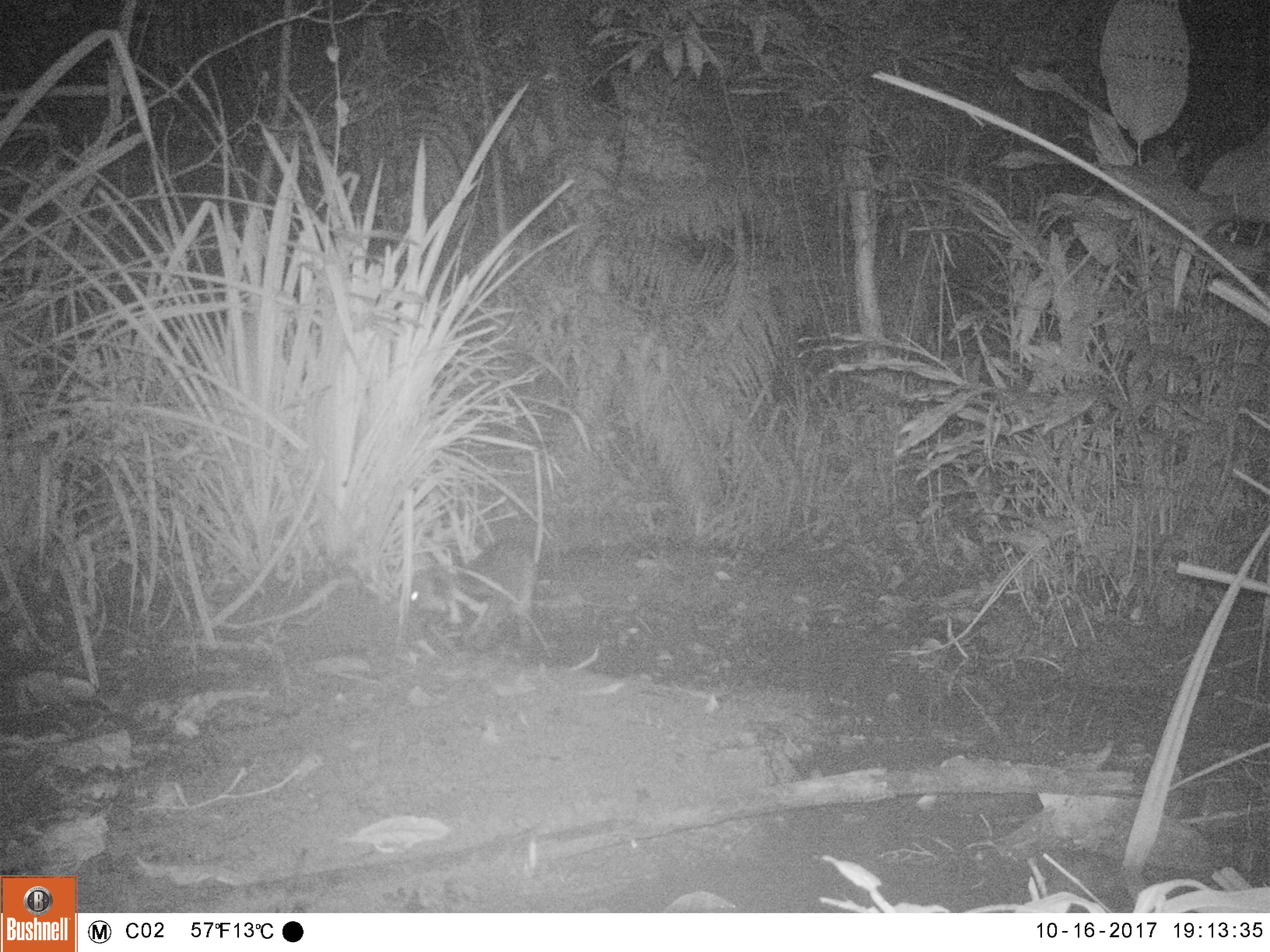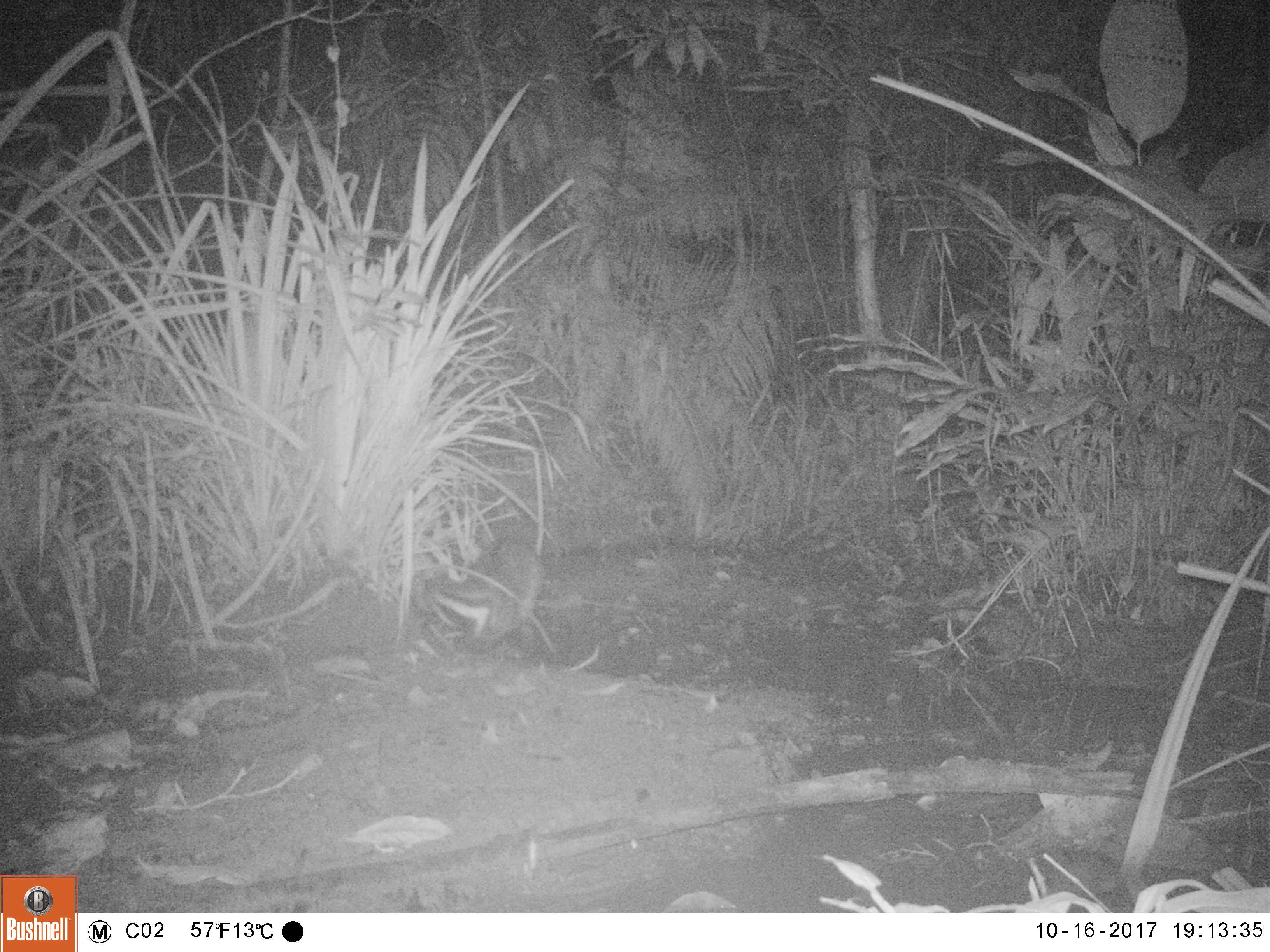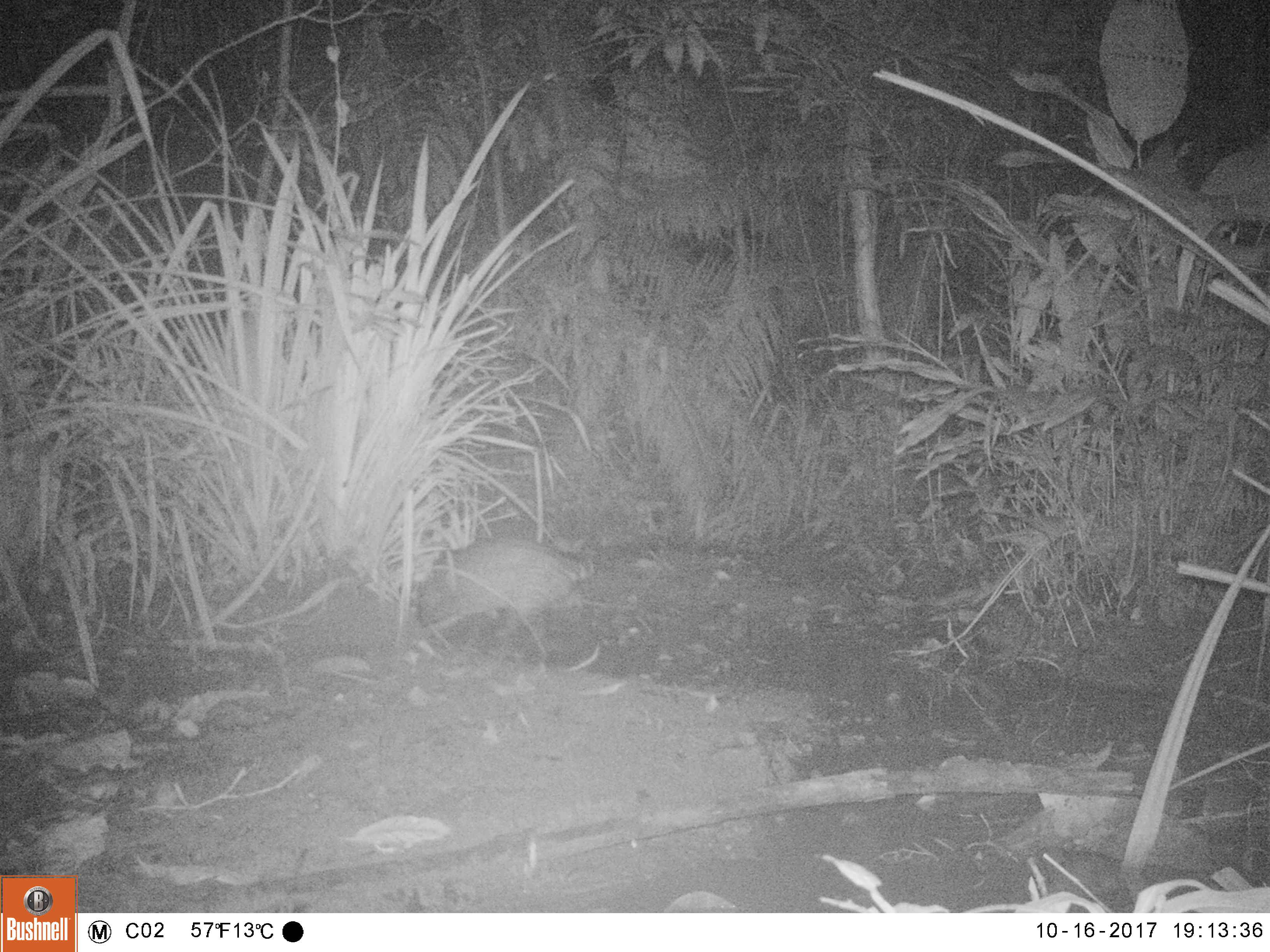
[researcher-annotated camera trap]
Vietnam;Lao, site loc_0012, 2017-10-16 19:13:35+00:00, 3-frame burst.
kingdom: Animalia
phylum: Chordata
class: Mammalia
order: Carnivora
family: Viverridae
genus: Viverra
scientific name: Viverra zibetha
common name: large indian civet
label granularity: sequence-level